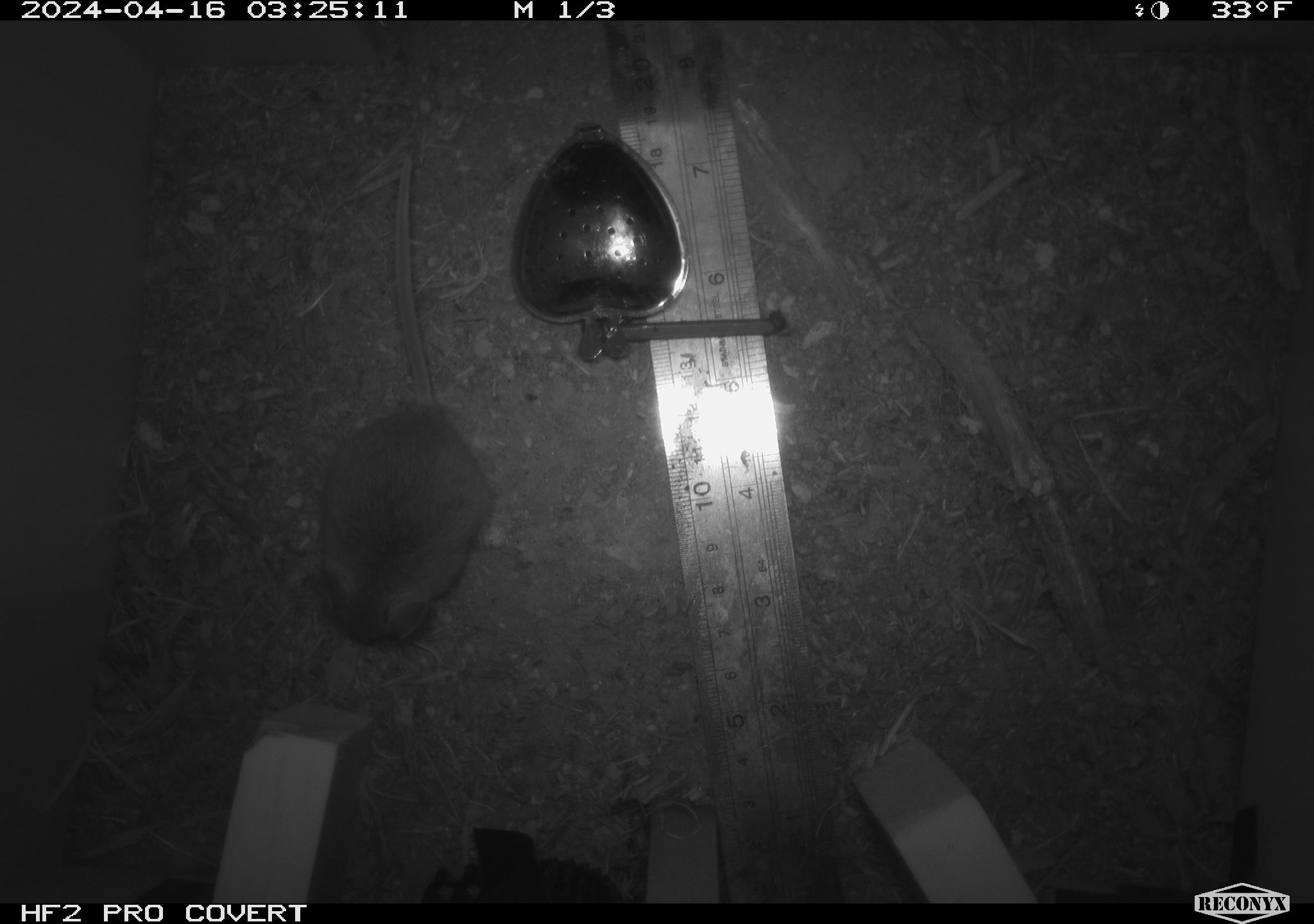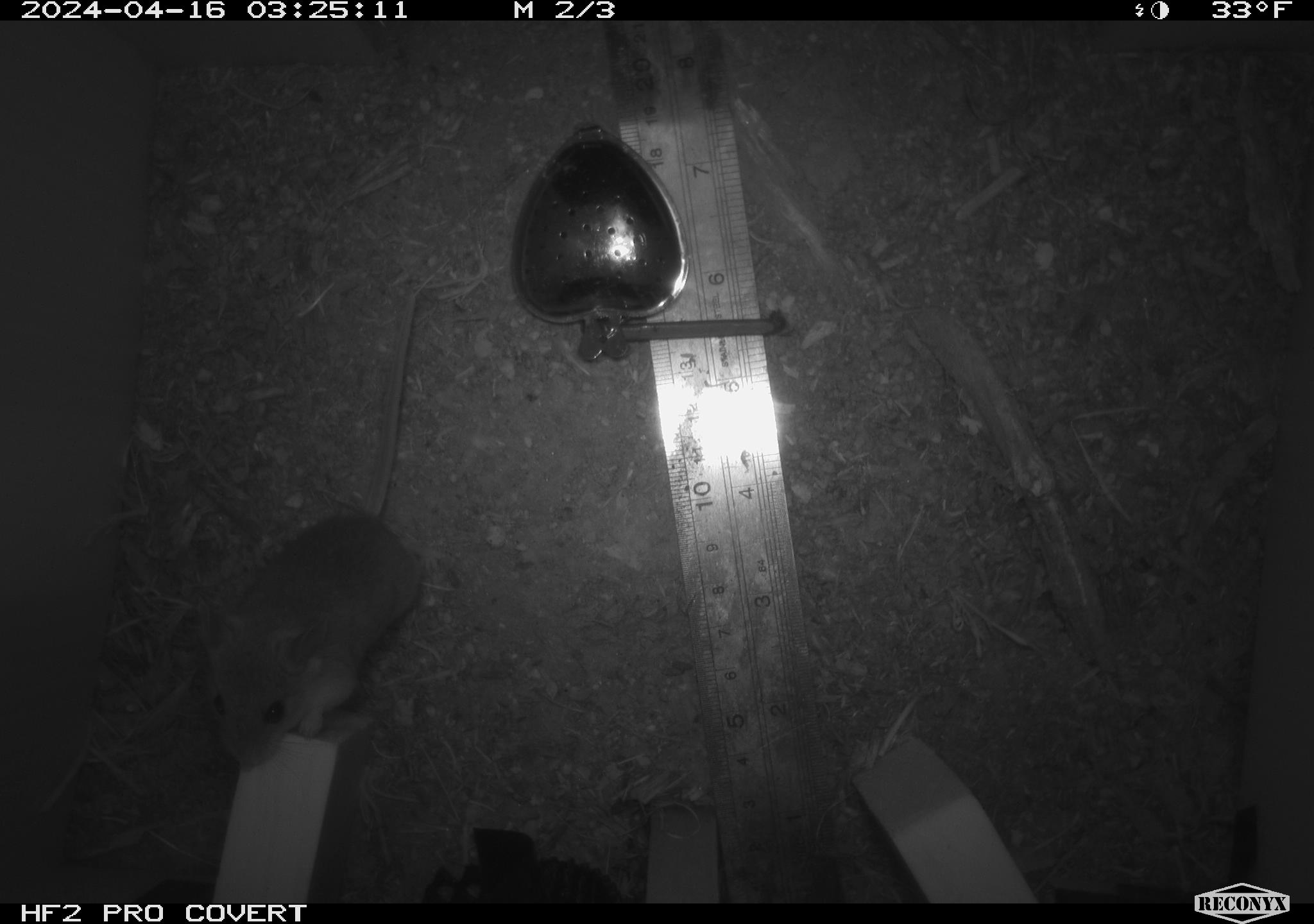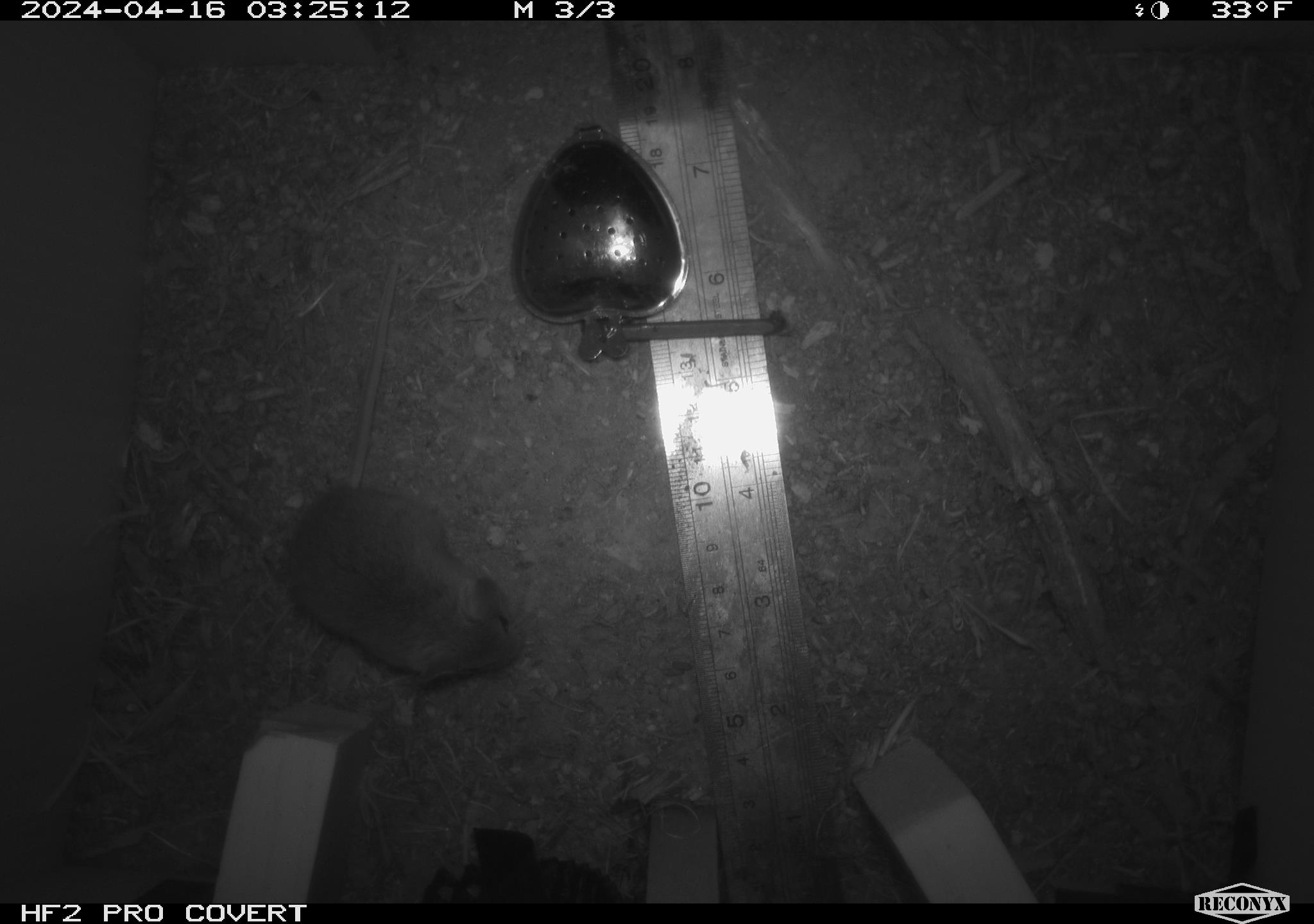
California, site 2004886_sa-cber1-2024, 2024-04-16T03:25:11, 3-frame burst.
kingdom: Animalia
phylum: Chordata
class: Mammalia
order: Rodentia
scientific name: Rodentia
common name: mouse species